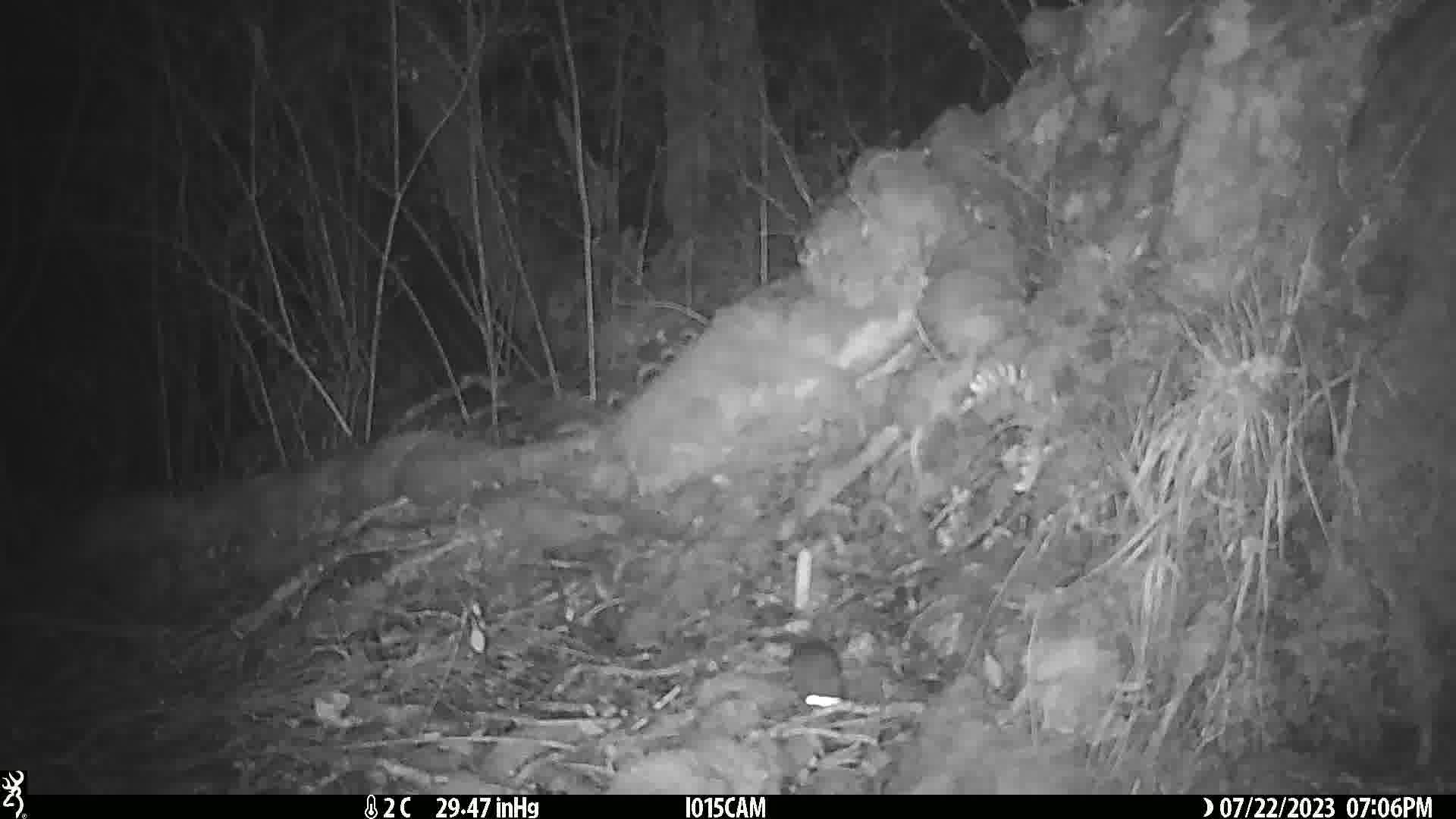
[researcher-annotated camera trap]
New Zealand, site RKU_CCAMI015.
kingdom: Animalia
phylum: Chordata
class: Mammalia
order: Rodentia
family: Muridae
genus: Rattus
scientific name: Rattus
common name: rat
Rat (Rattus).